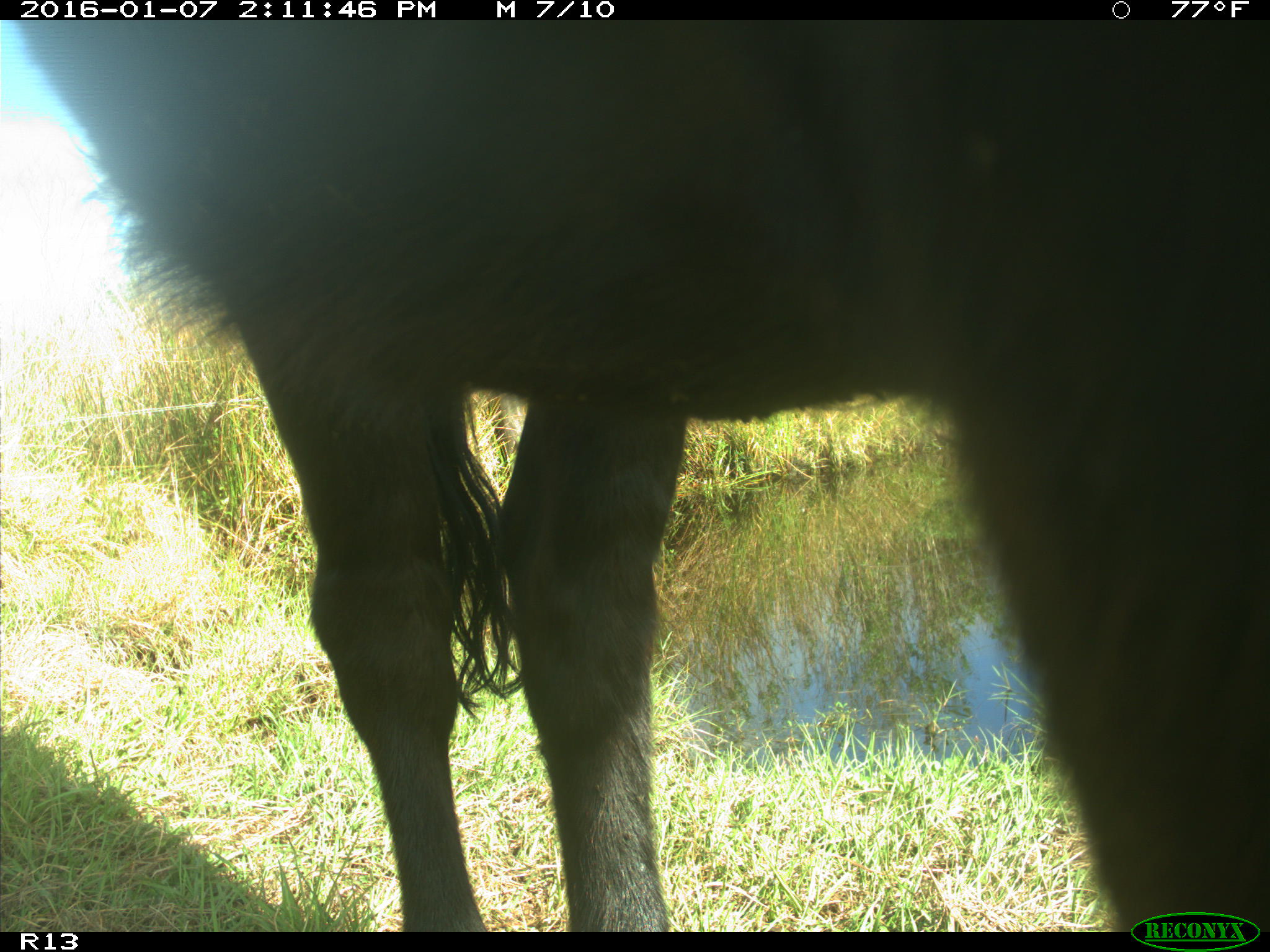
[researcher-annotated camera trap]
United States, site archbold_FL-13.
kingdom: Animalia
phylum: Chordata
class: Mammalia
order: Artiodactyla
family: Bovidae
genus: Bos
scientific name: Bos taurus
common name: domestic cow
Bos taurus (domestic cow).